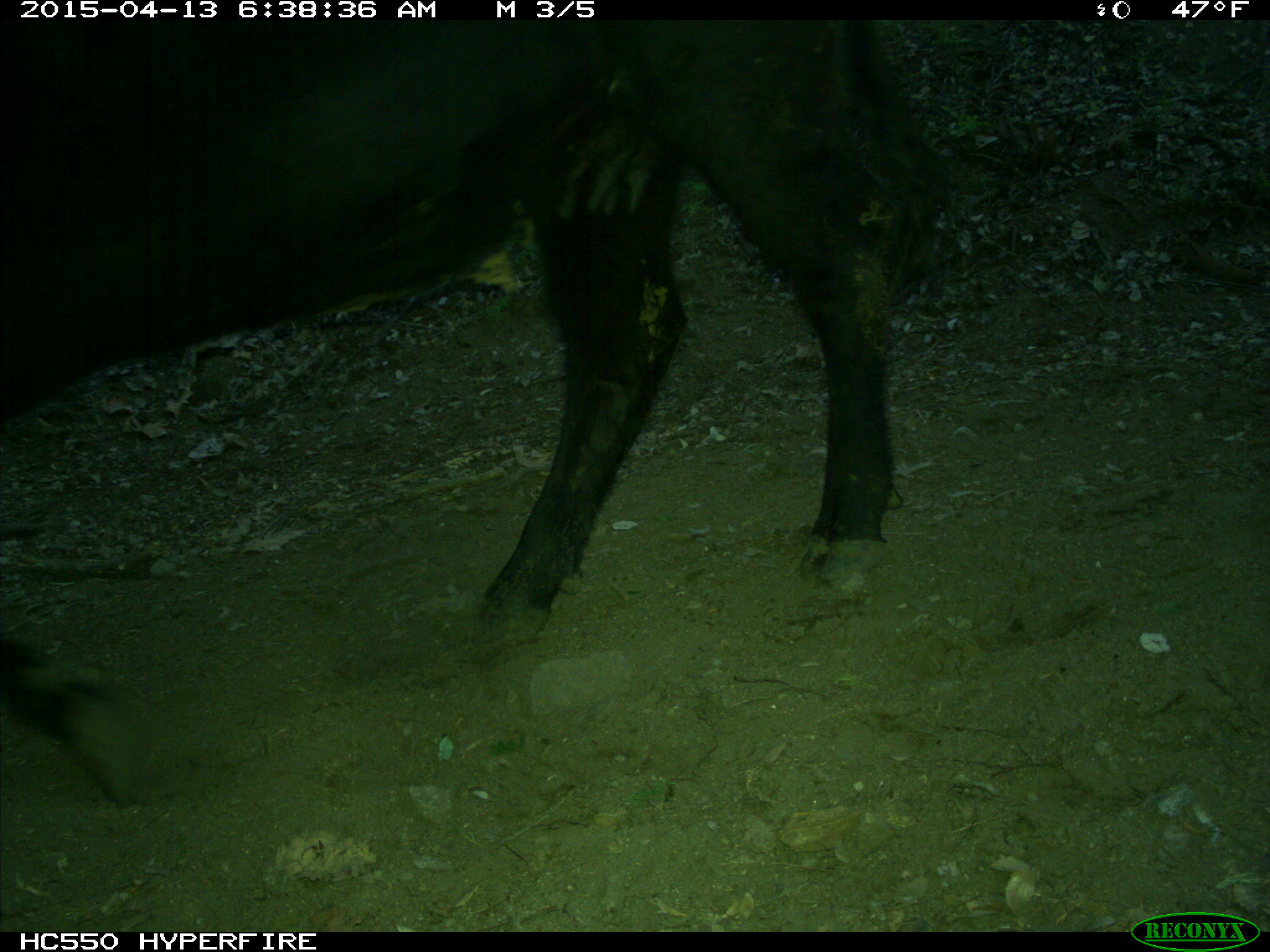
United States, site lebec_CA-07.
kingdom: Animalia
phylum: Chordata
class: Mammalia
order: Artiodactyla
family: Bovidae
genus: Bos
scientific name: Bos taurus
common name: domestic cow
Bos taurus (domestic cow).